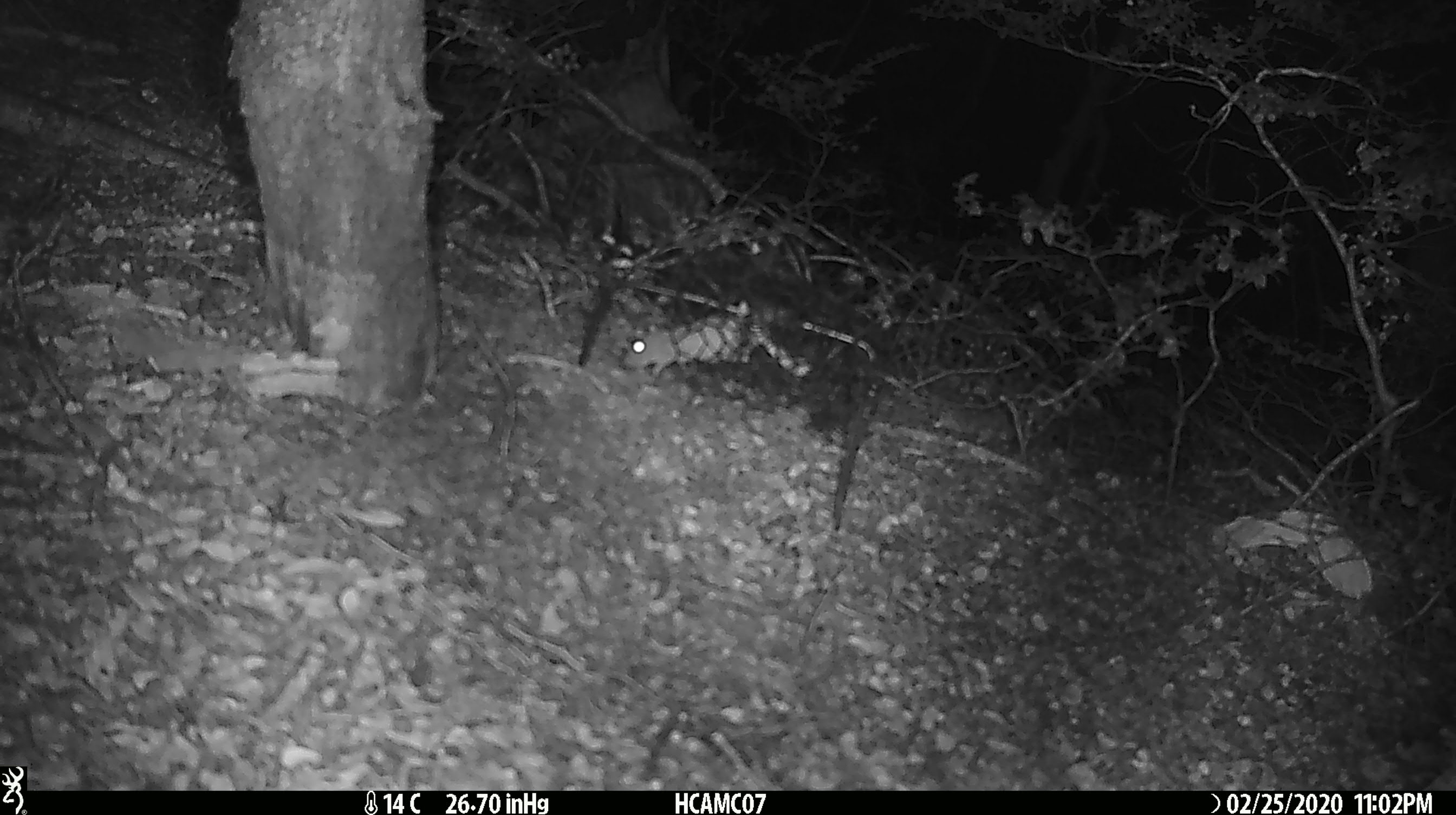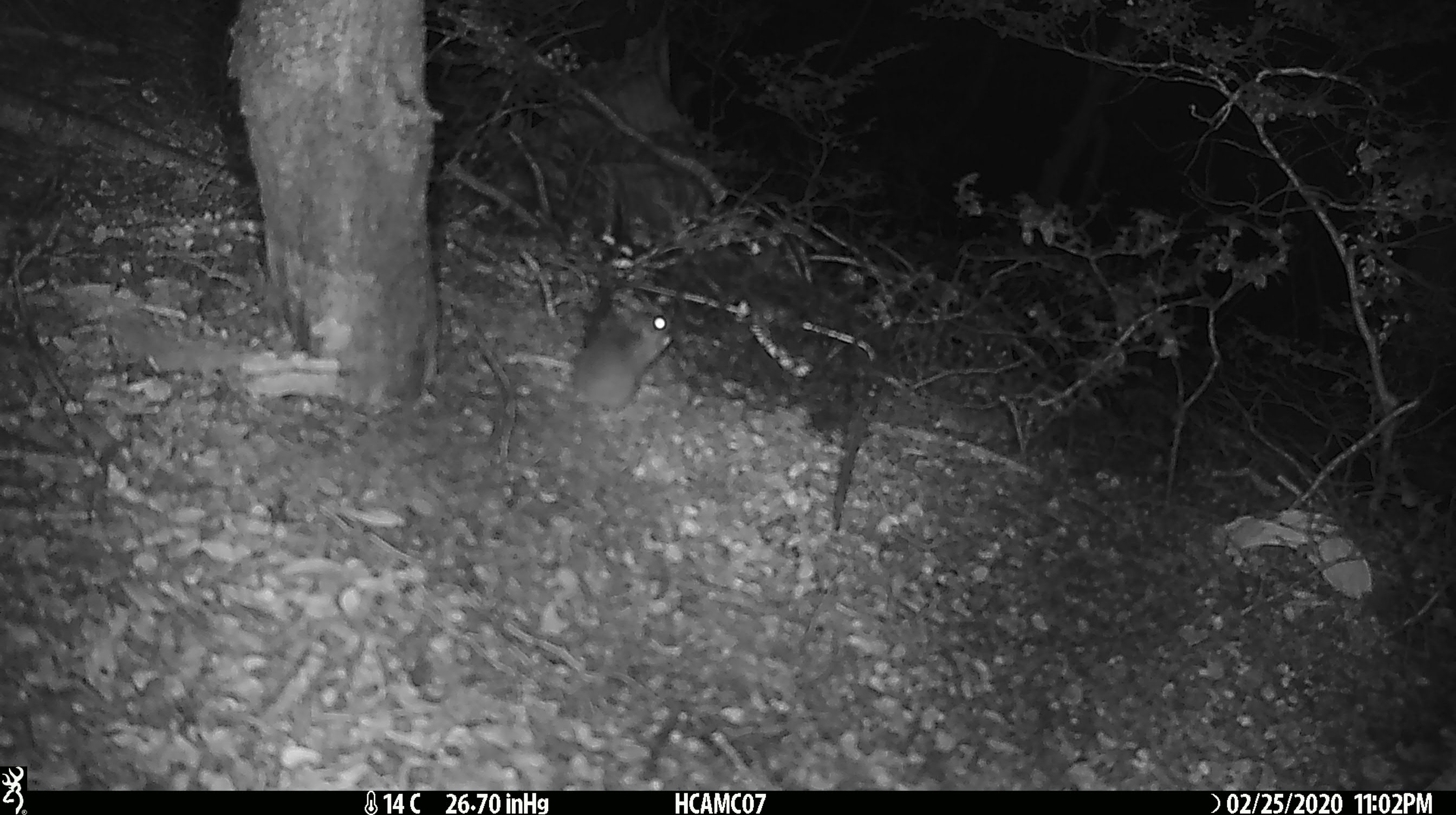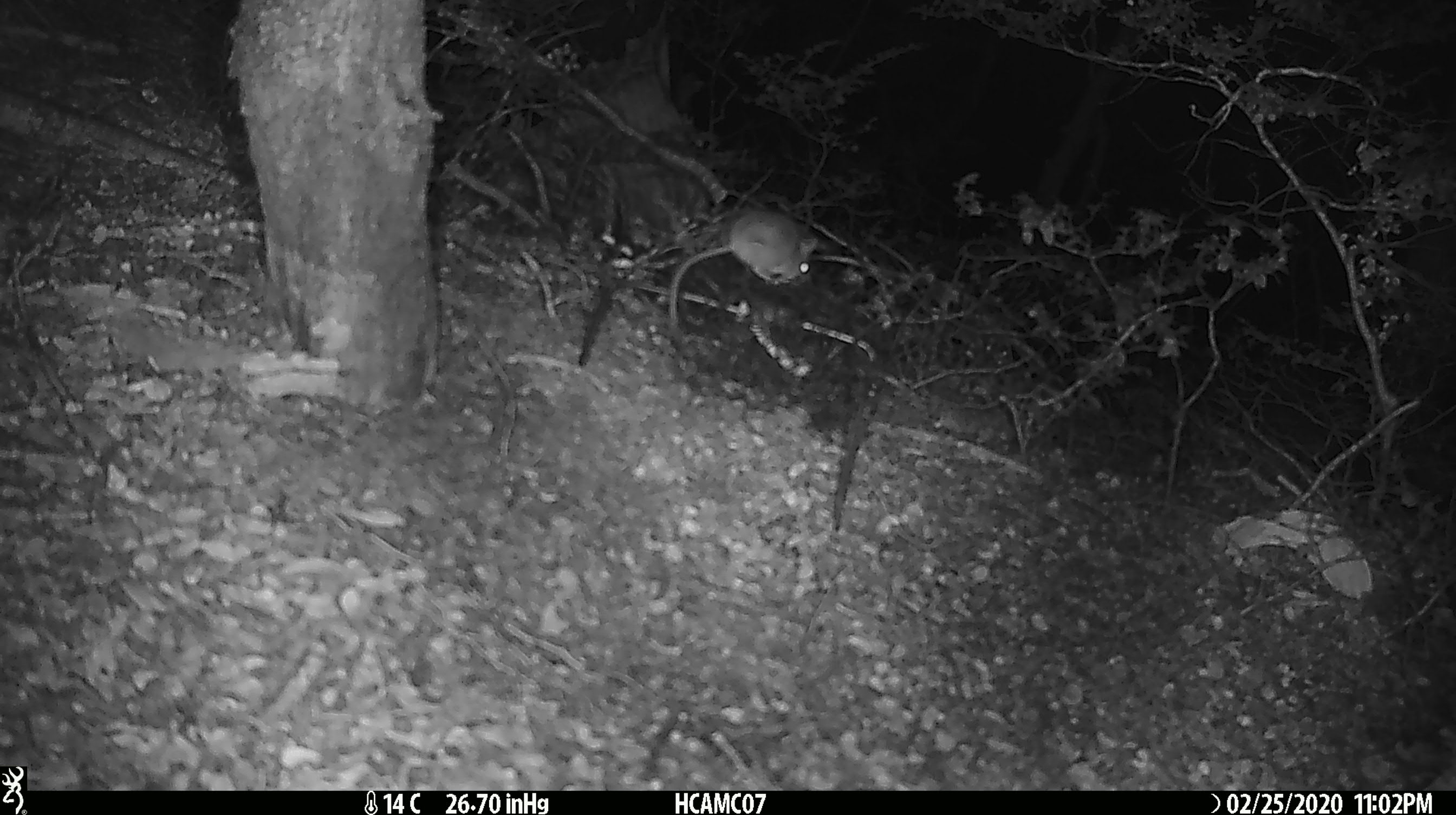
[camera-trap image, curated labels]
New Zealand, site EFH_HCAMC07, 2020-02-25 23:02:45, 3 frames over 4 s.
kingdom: Animalia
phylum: Chordata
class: Mammalia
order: Rodentia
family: Muridae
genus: Mus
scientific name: Mus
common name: mouse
Mouse (Mus).